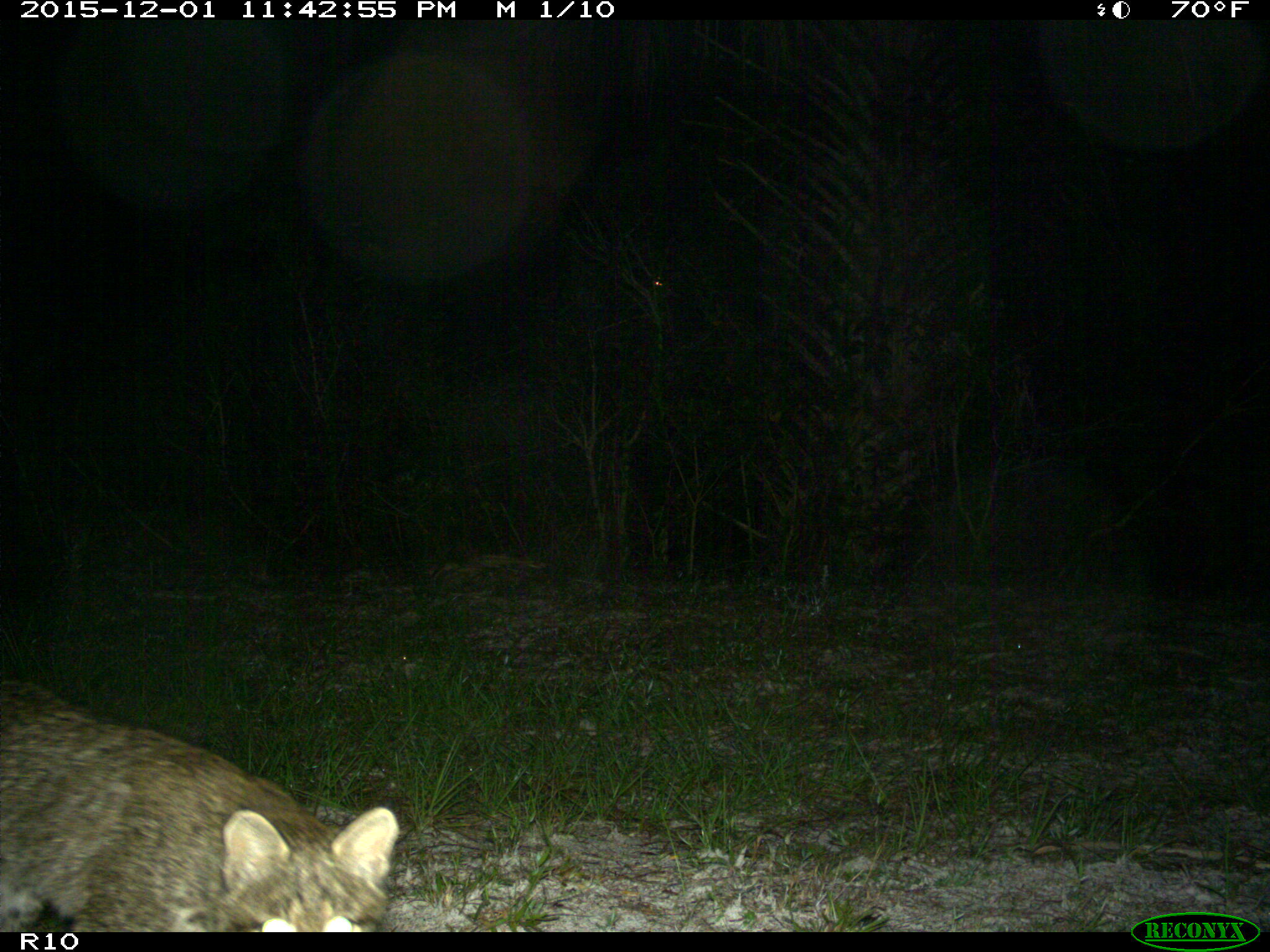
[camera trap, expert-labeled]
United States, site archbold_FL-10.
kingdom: Animalia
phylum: Chordata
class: Mammalia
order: Carnivora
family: Felidae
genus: Lynx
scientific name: Lynx rufus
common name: bobcat